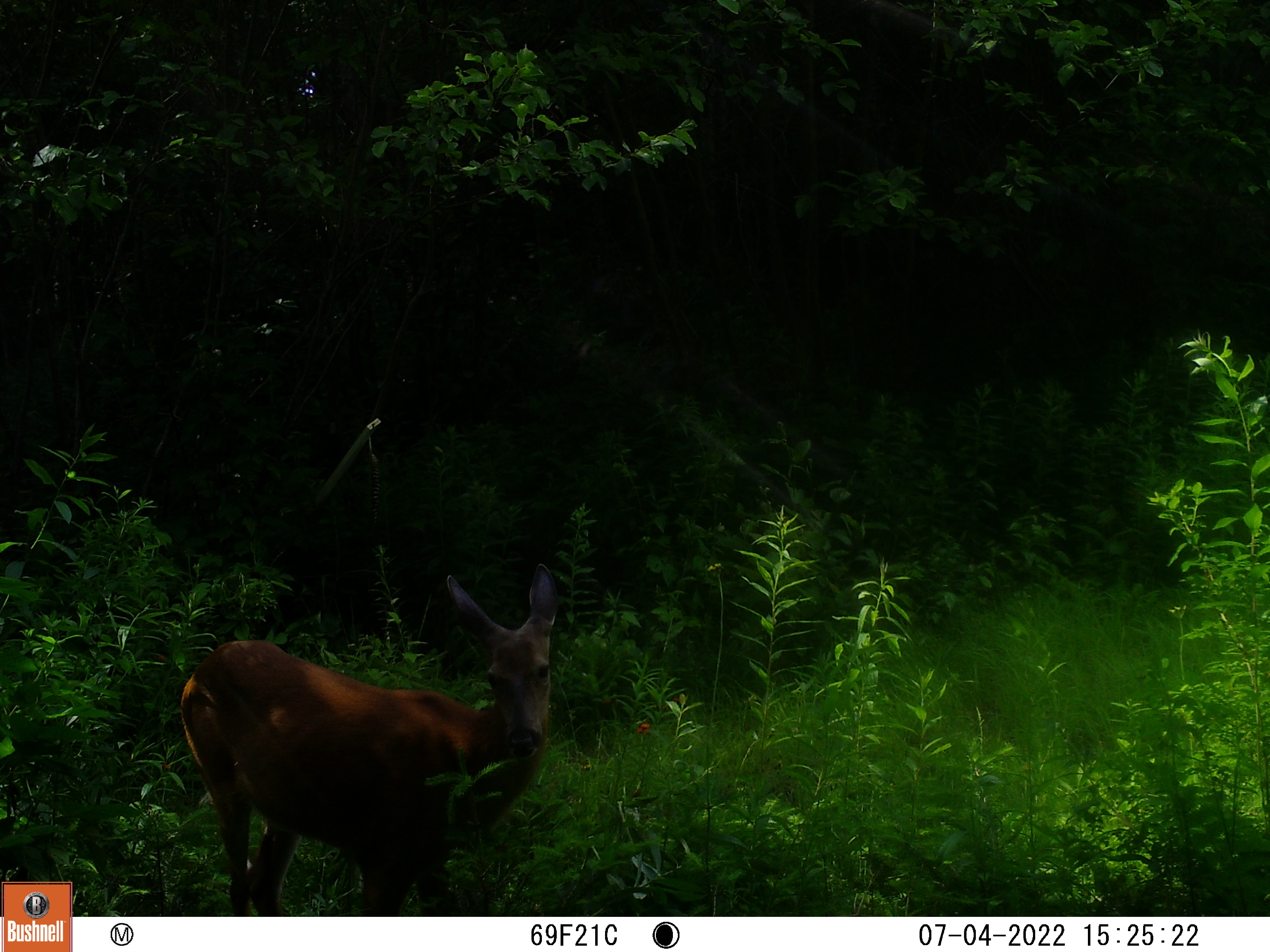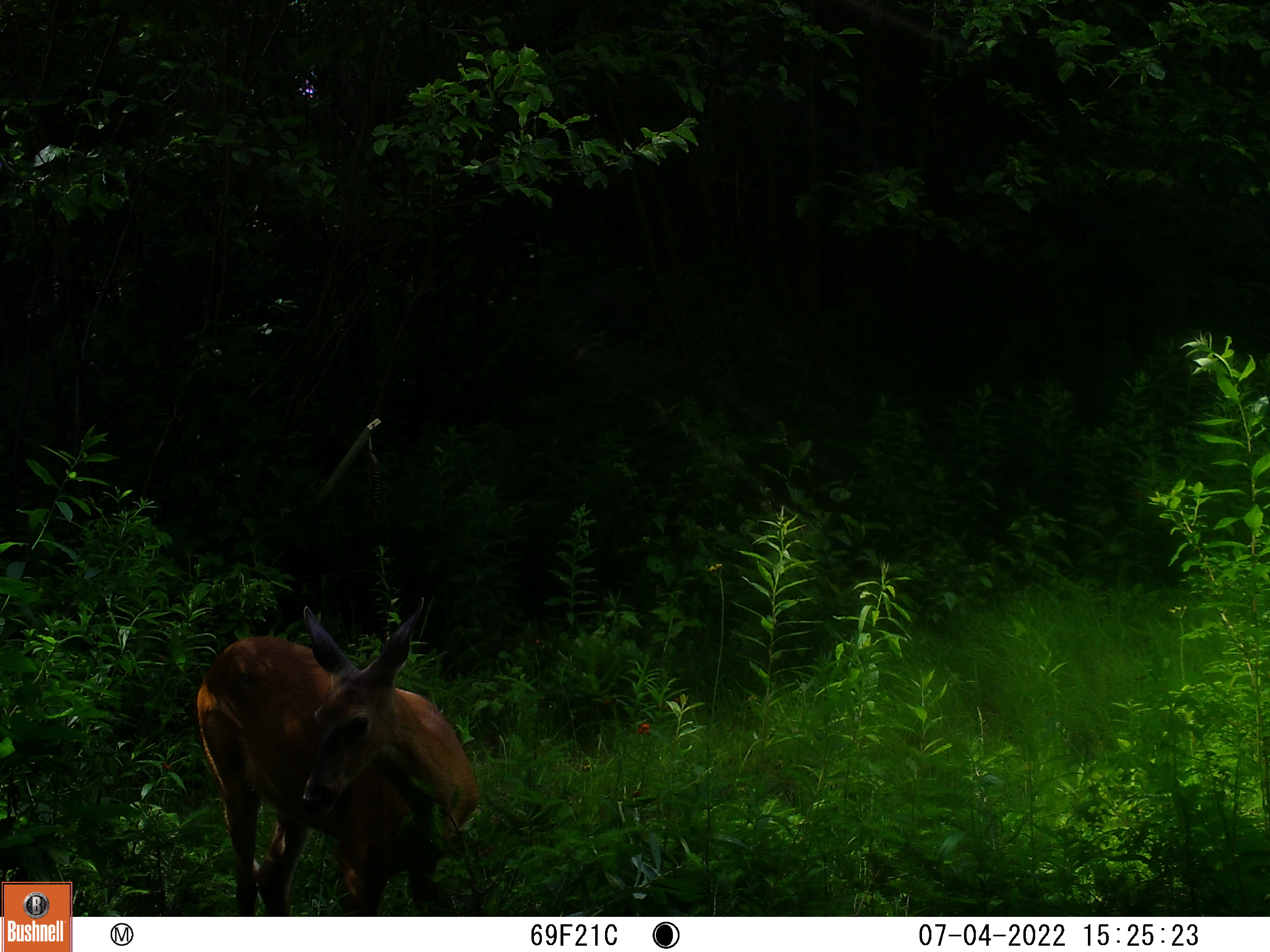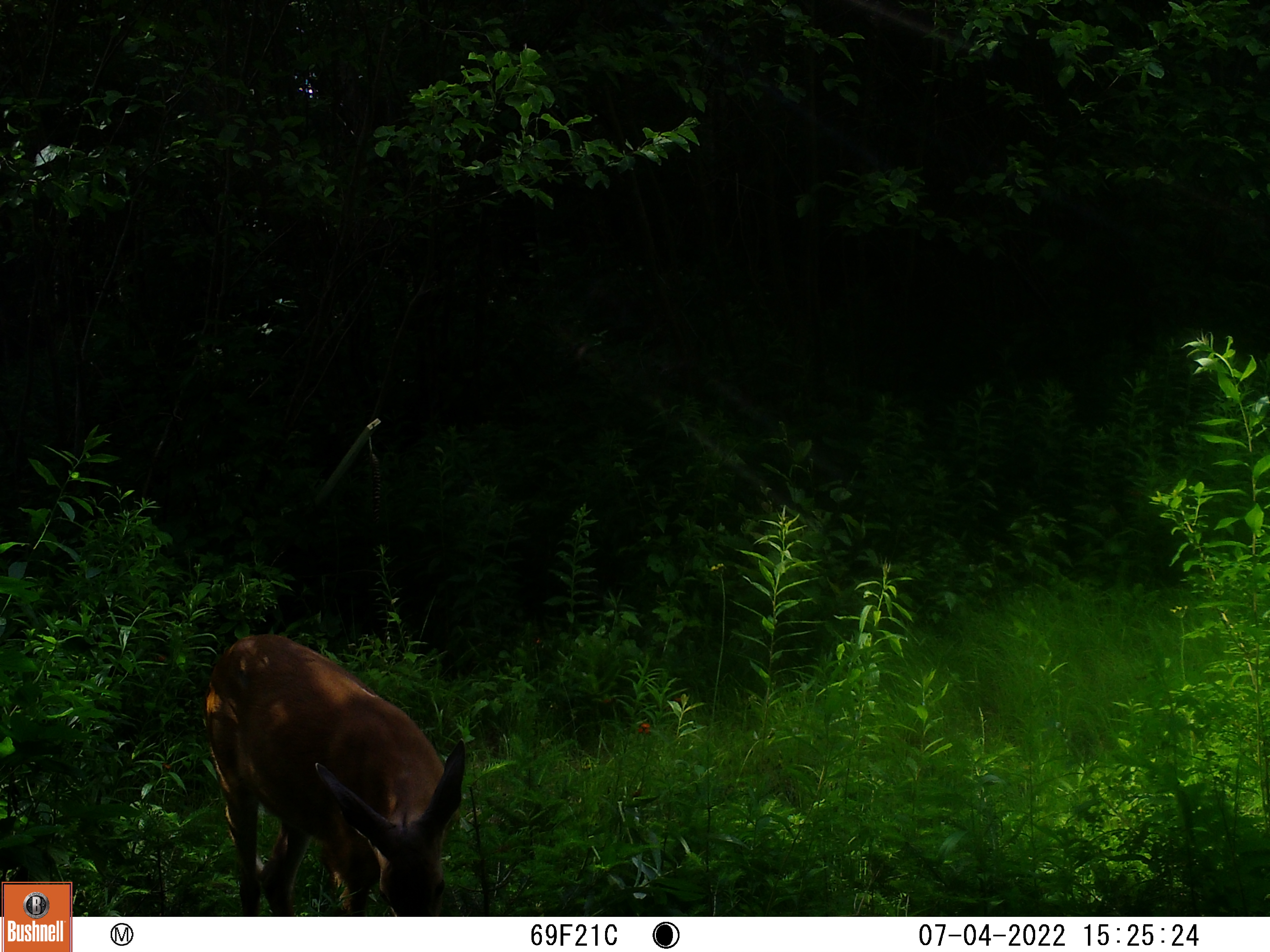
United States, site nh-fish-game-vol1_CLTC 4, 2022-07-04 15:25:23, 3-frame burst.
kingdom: Animalia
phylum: Chordata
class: Mammalia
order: Artiodactyla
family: Cervidae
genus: Odocoileus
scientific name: Odocoileus virginianus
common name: white-tailed deer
White-tailed deer (Odocoileus virginianus).